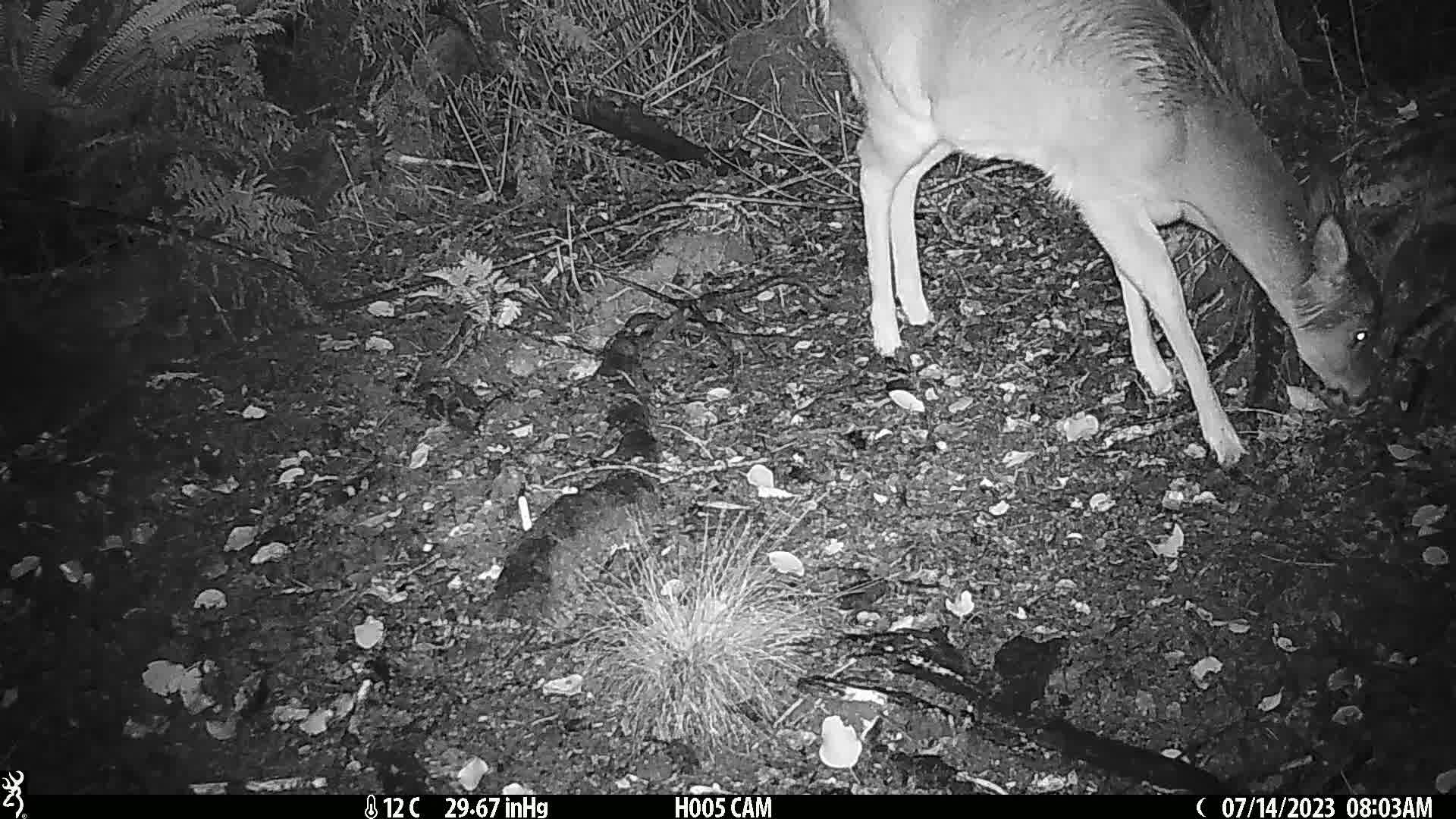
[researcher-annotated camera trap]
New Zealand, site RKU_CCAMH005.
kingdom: Animalia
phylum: Chordata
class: Mammalia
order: Artiodactyla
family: Cervidae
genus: Odocoileus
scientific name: Odocoileus virginianus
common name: white-tailed deer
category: white tailed deer